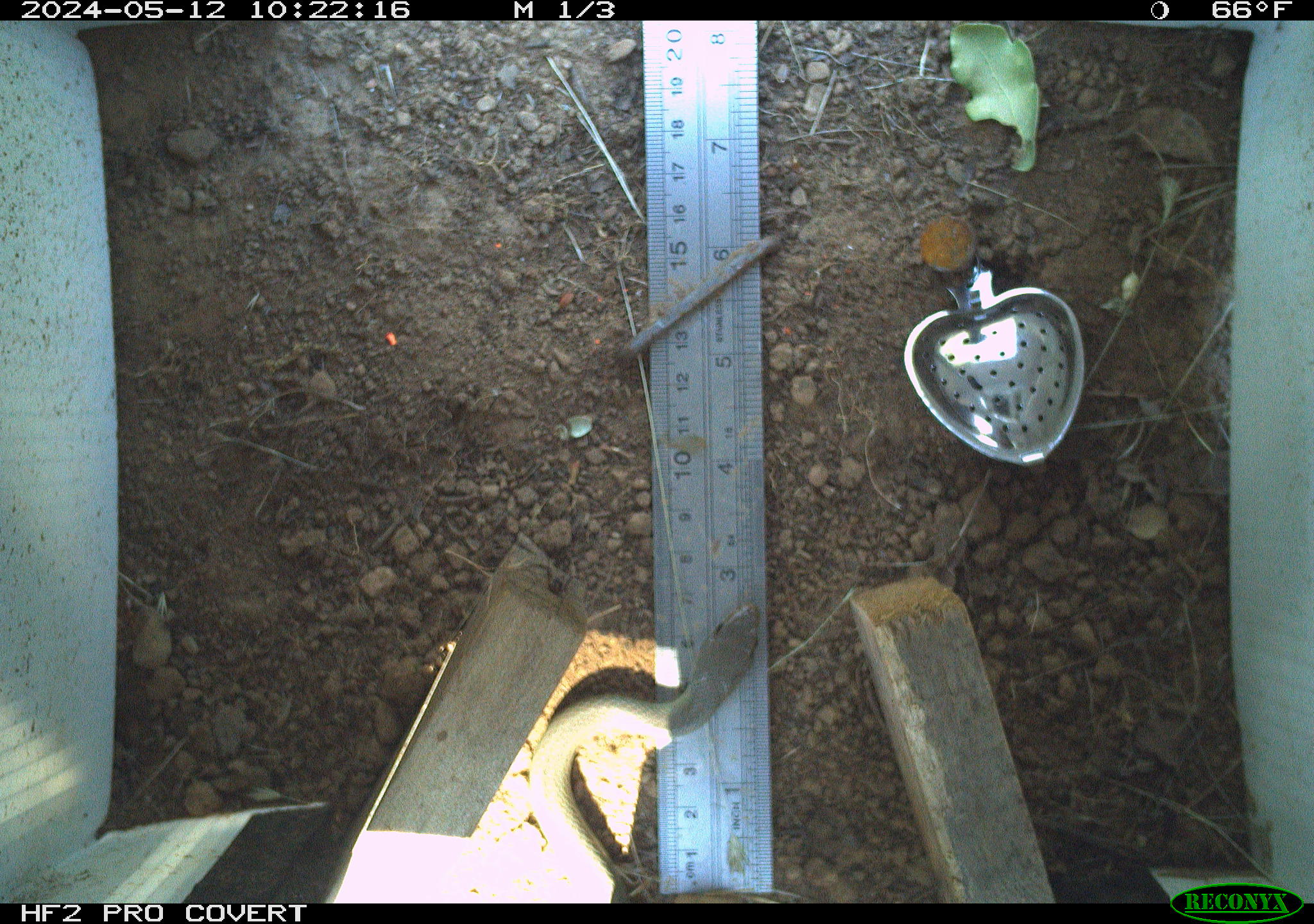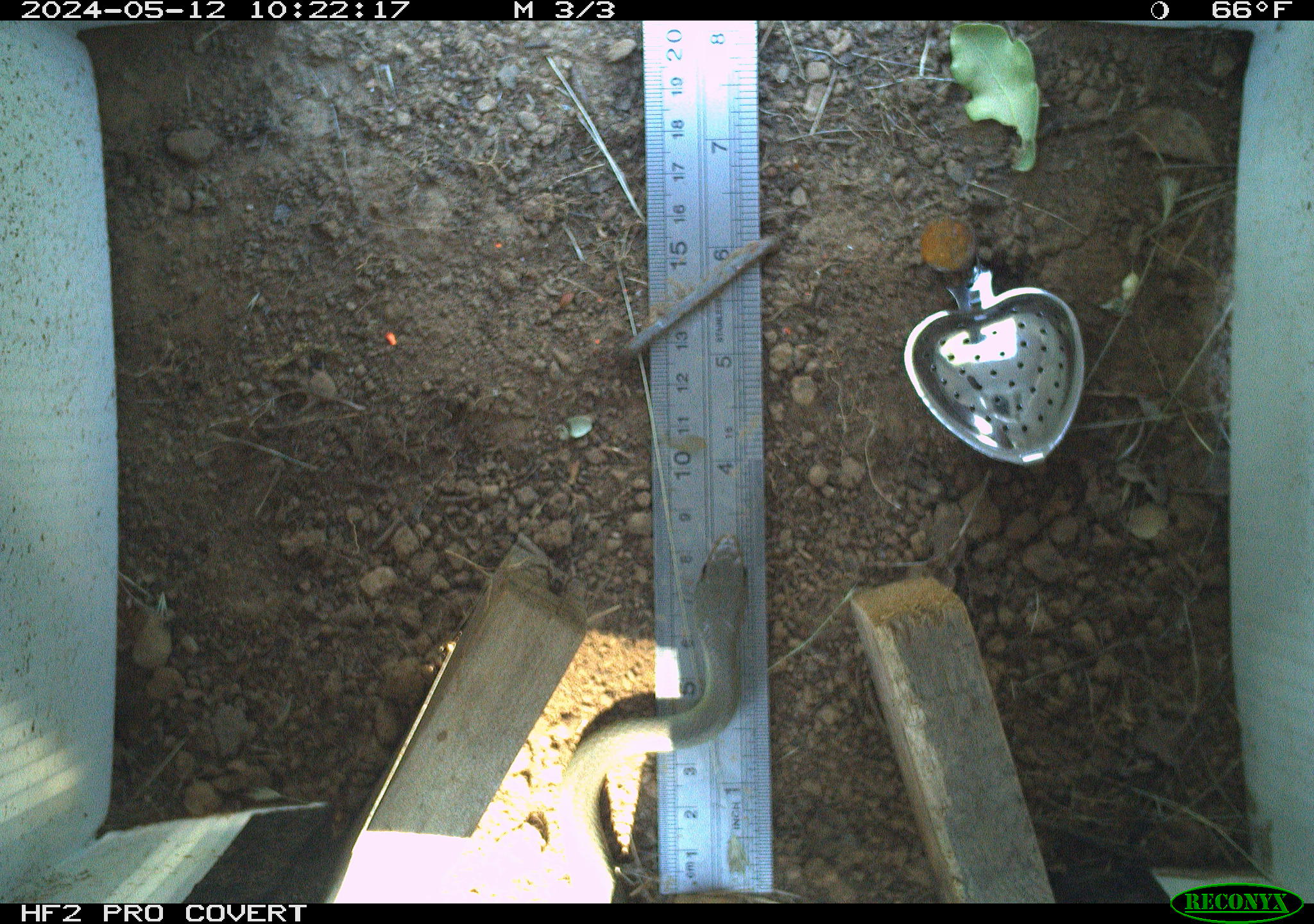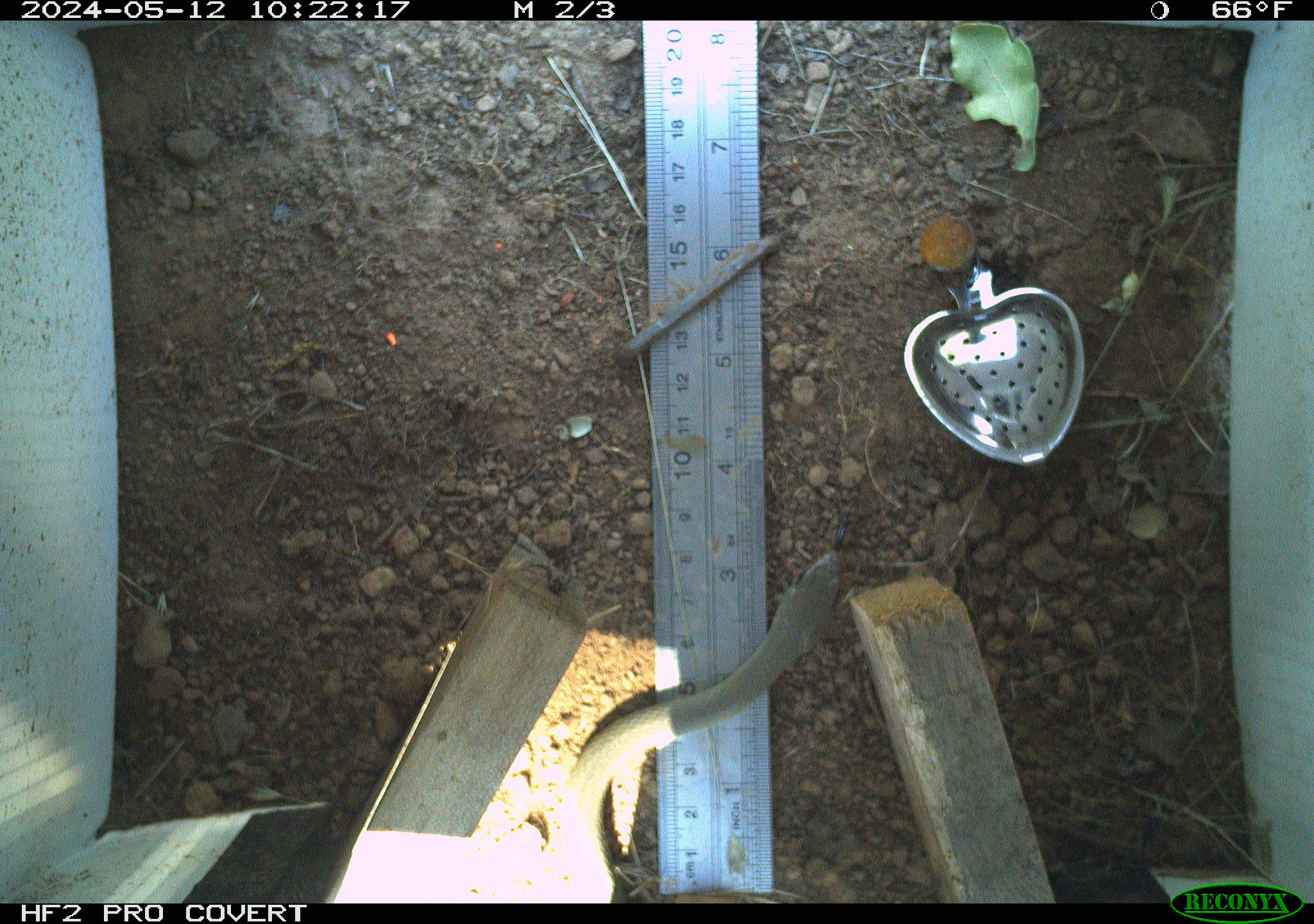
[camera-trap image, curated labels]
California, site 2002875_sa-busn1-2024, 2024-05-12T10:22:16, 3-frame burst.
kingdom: Animalia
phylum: Chordata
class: Reptilia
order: Squamata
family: Colubridae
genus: Coluber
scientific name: Coluber constrictor mormon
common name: western yellow-bellied racer